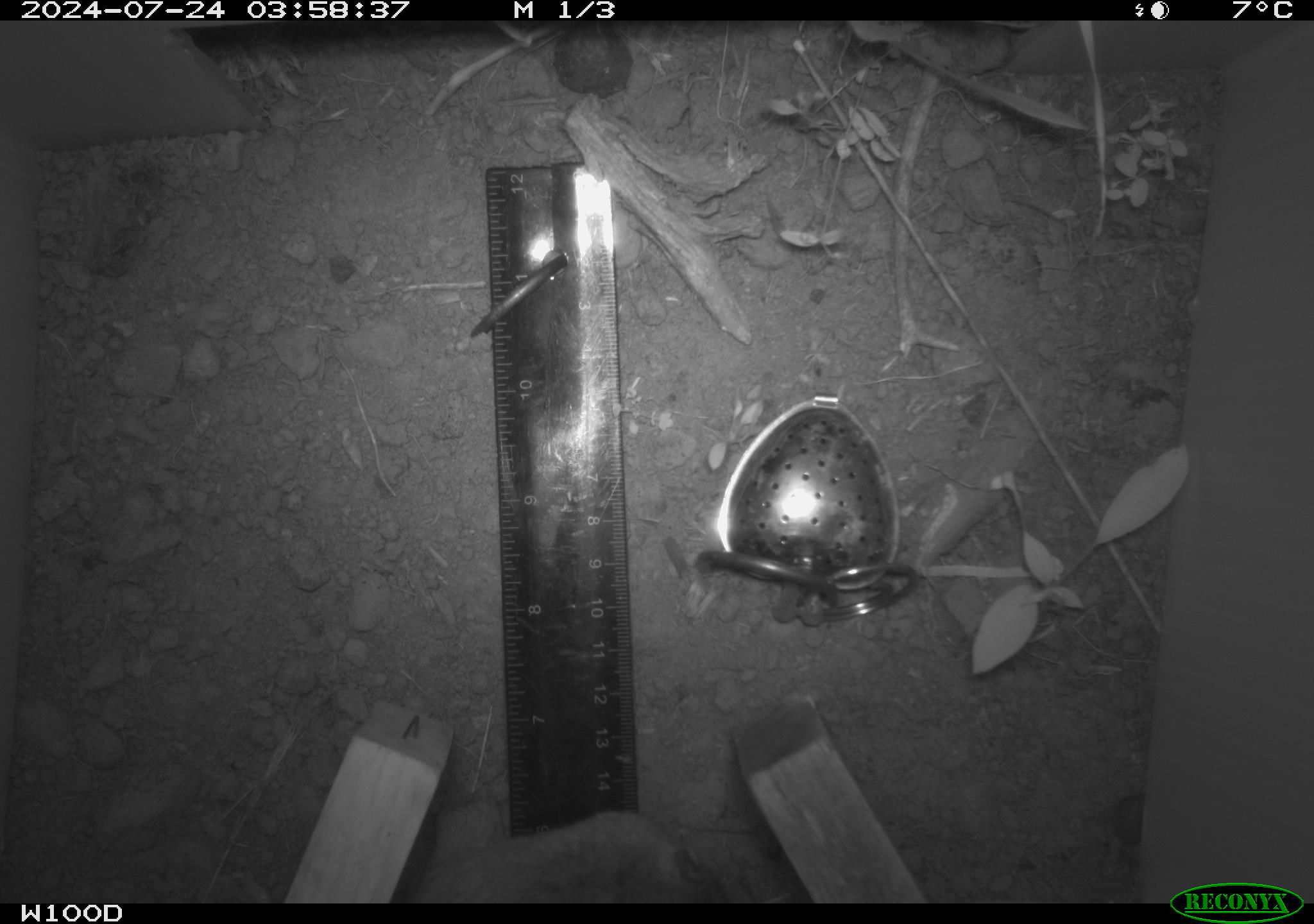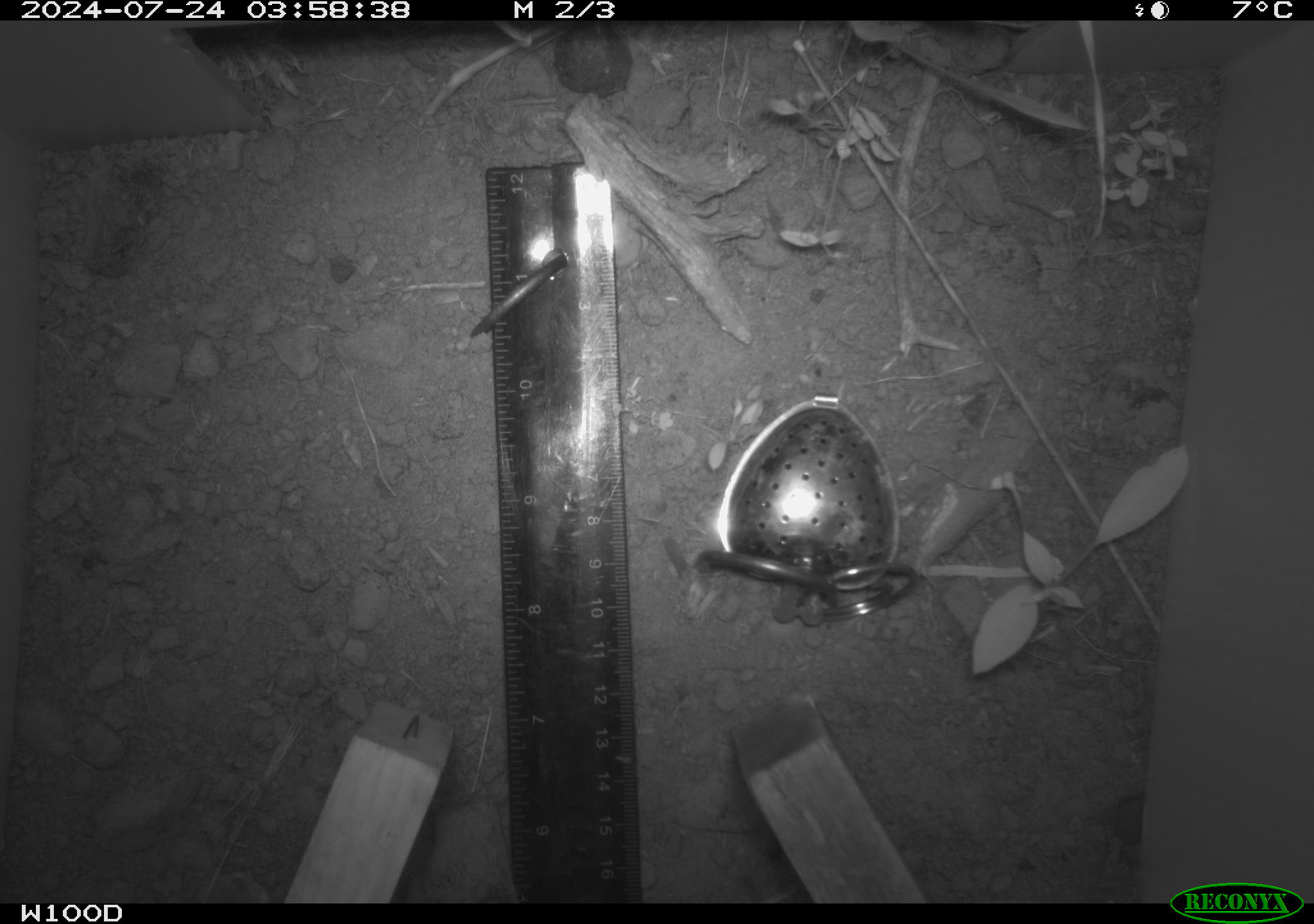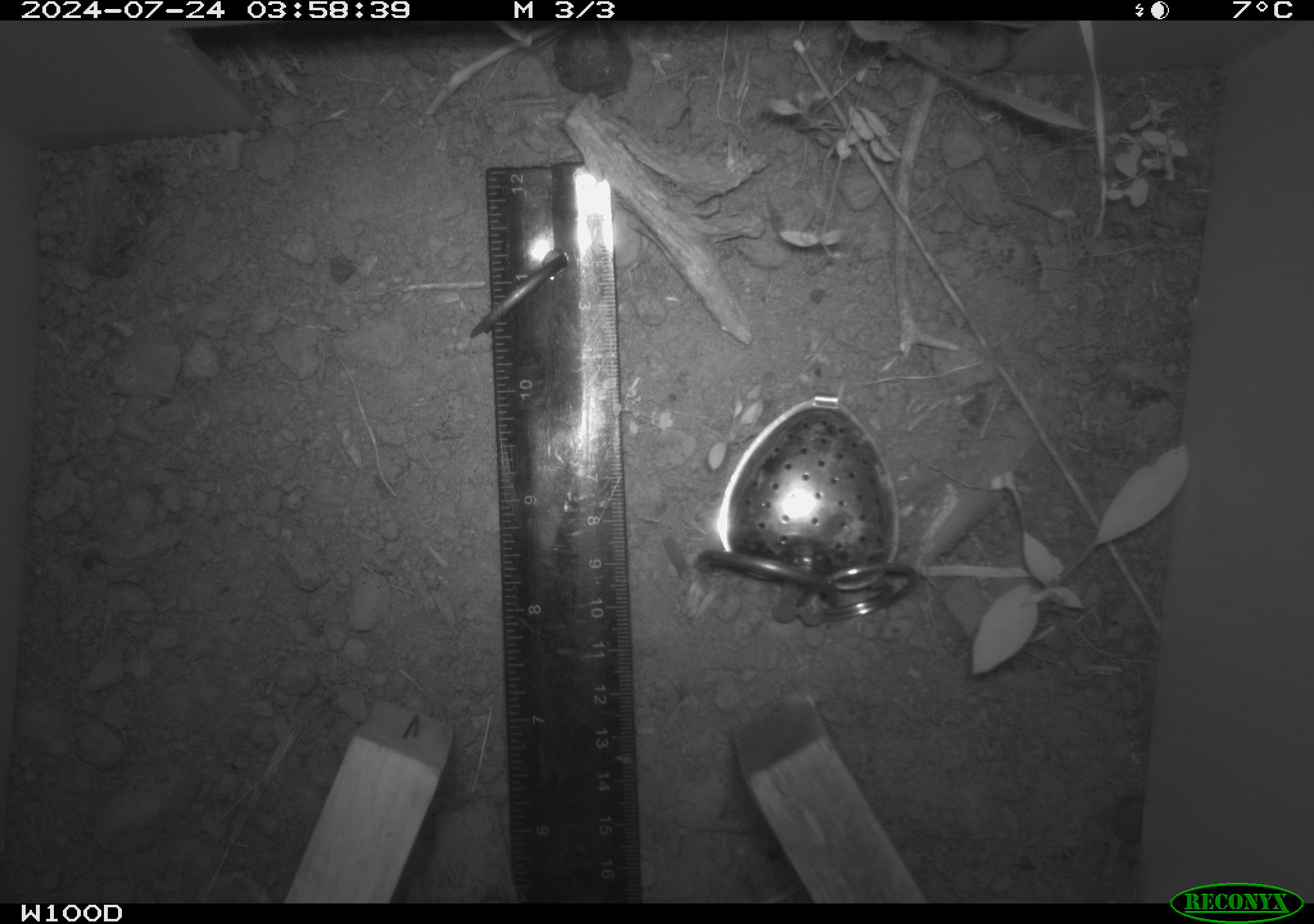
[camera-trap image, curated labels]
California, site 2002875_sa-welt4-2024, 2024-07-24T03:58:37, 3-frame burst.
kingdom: Animalia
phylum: Chordata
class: Mammalia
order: Rodentia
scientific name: Rodentia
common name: mouse species